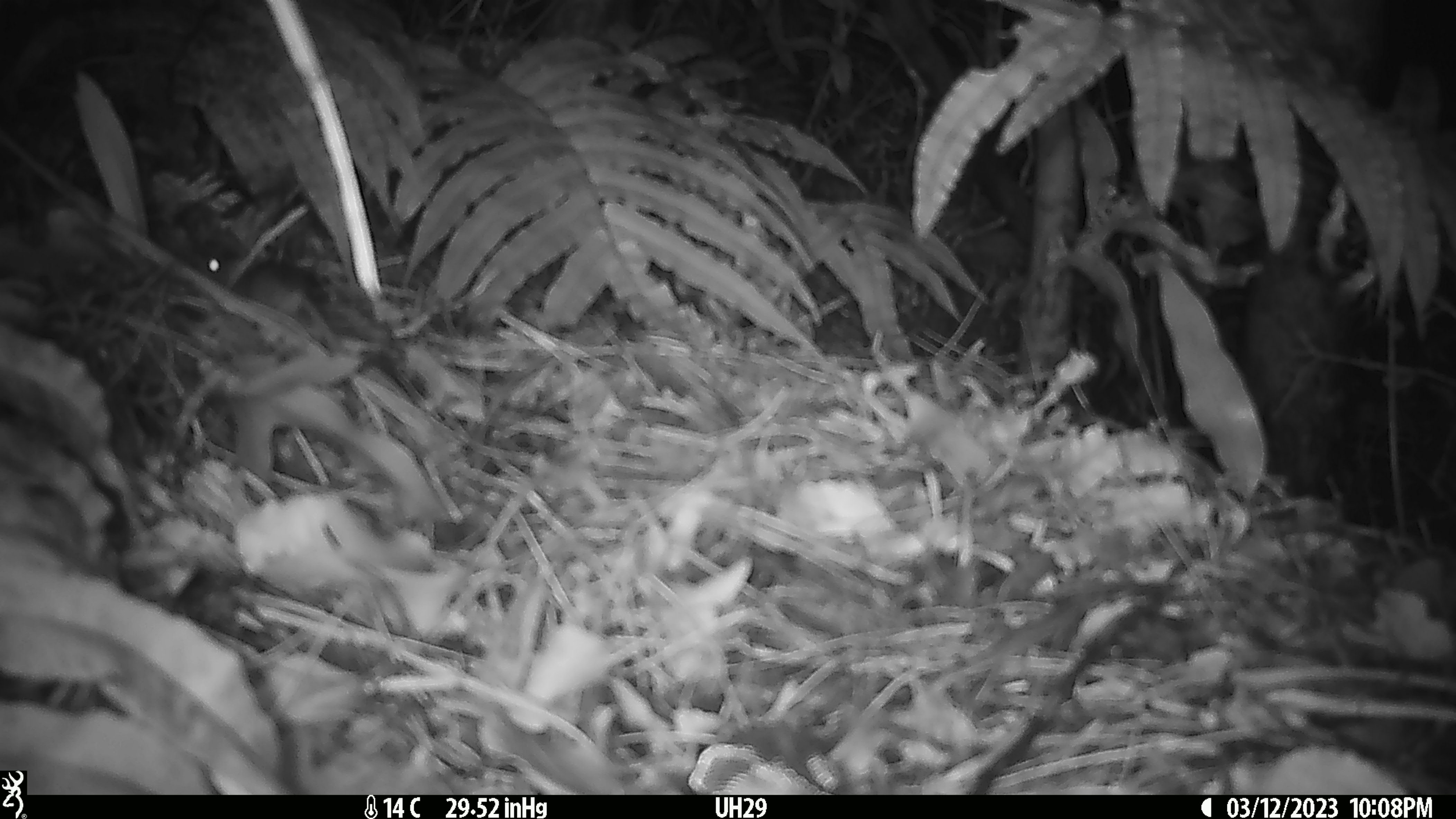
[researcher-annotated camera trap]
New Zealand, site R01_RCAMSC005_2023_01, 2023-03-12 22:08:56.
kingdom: Animalia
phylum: Chordata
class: Mammalia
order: Rodentia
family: Muridae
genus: Mus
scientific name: Mus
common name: mouse